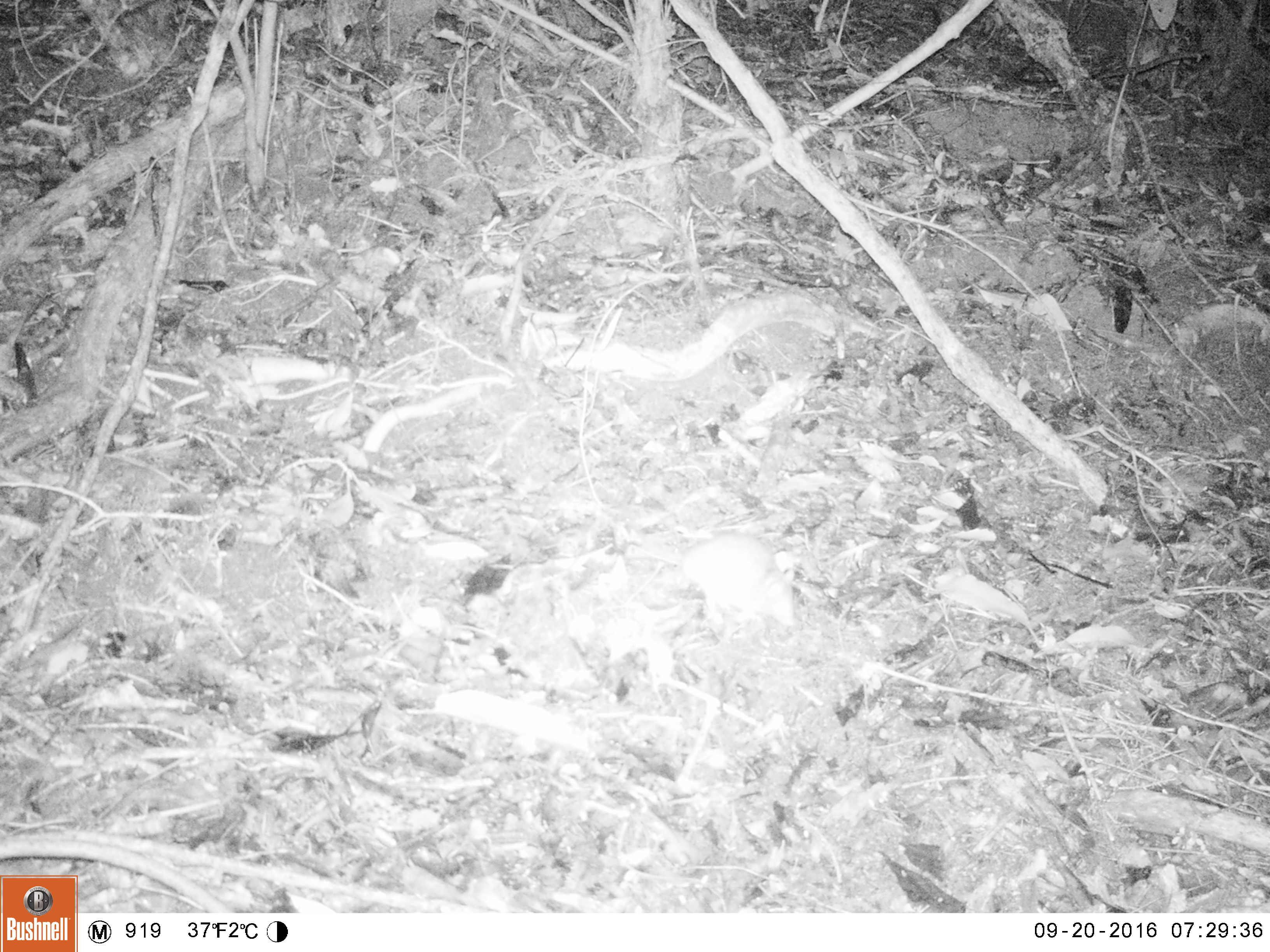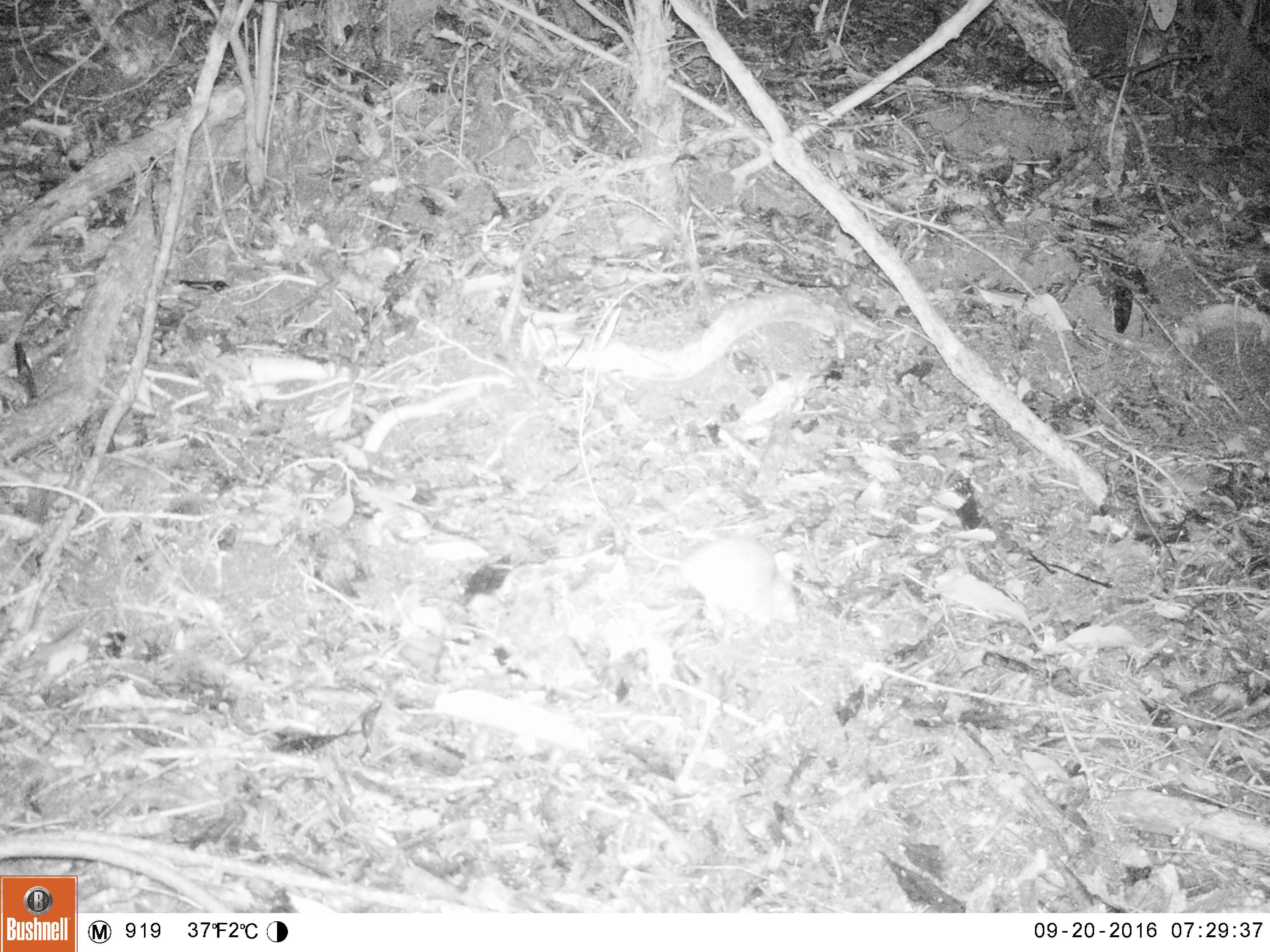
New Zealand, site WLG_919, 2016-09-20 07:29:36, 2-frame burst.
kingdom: Animalia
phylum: Chordata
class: Mammalia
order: Rodentia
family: Muridae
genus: Rattus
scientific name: Rattus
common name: rat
Rat (Rattus).